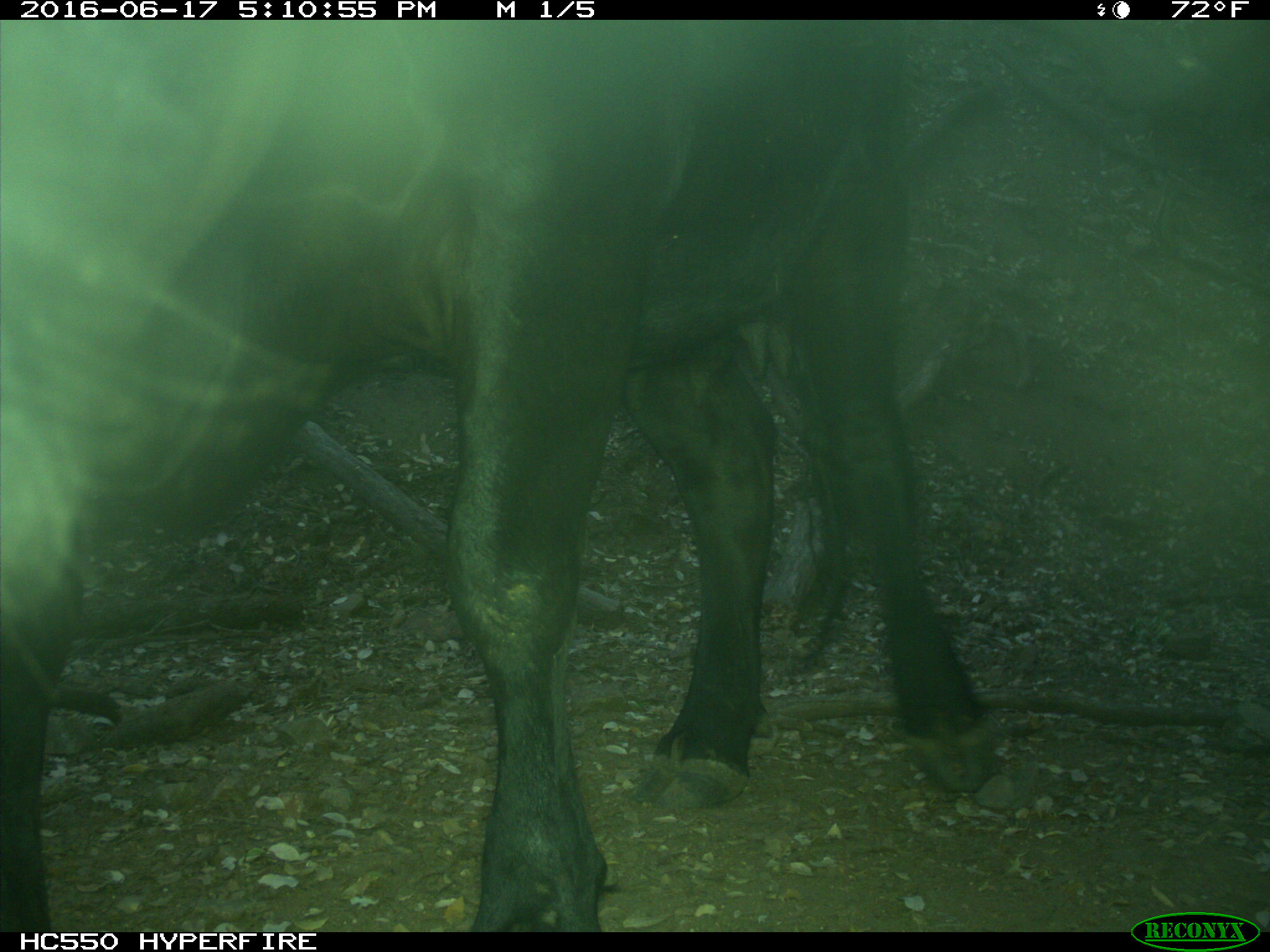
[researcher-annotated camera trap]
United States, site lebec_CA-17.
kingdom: Animalia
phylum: Chordata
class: Mammalia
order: Artiodactyla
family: Bovidae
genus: Bos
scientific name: Bos taurus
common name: domestic cow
Bos taurus (domestic cow).